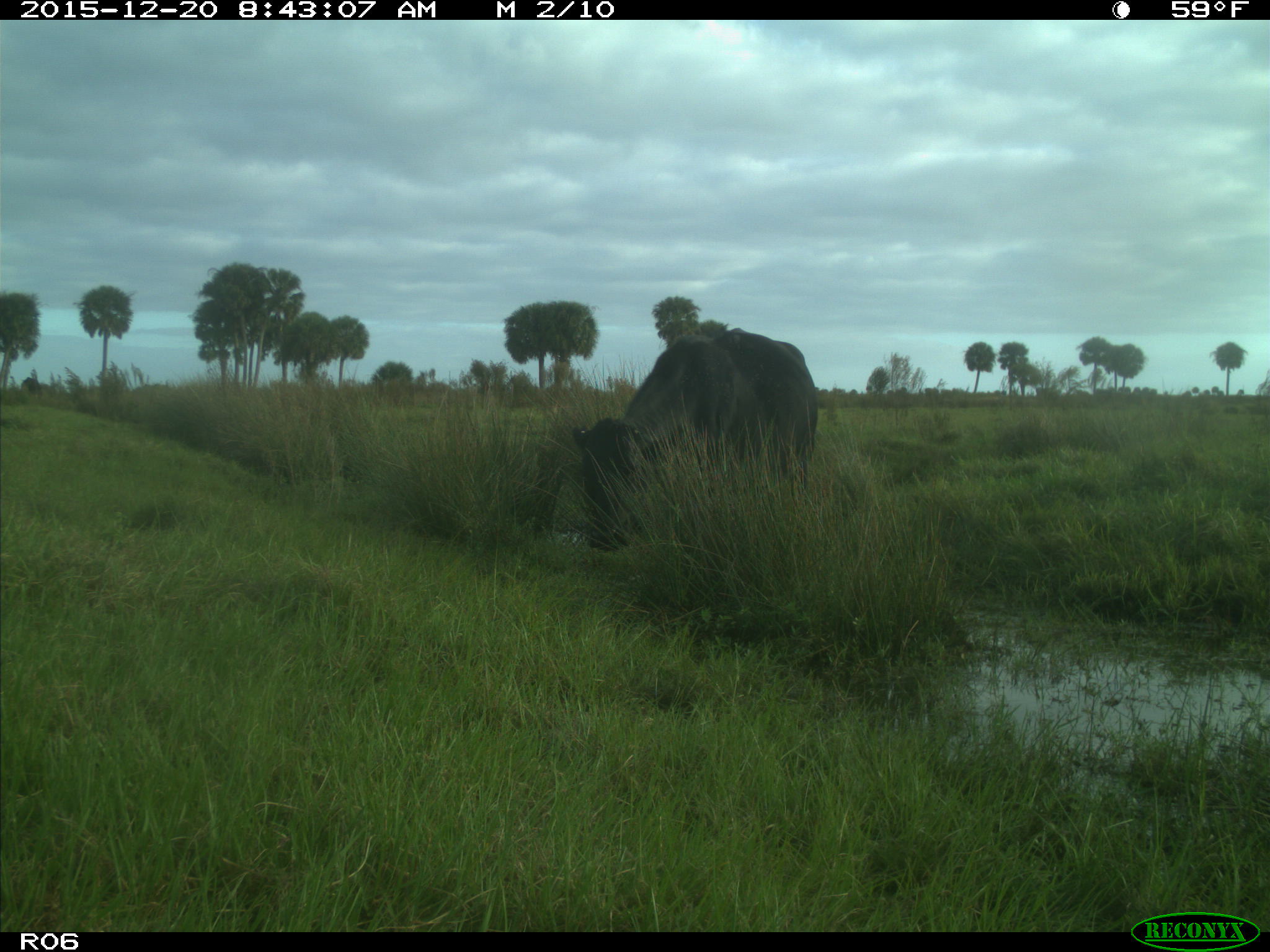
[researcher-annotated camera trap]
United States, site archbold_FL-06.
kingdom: Animalia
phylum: Chordata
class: Mammalia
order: Artiodactyla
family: Bovidae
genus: Bos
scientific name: Bos taurus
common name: domestic cow